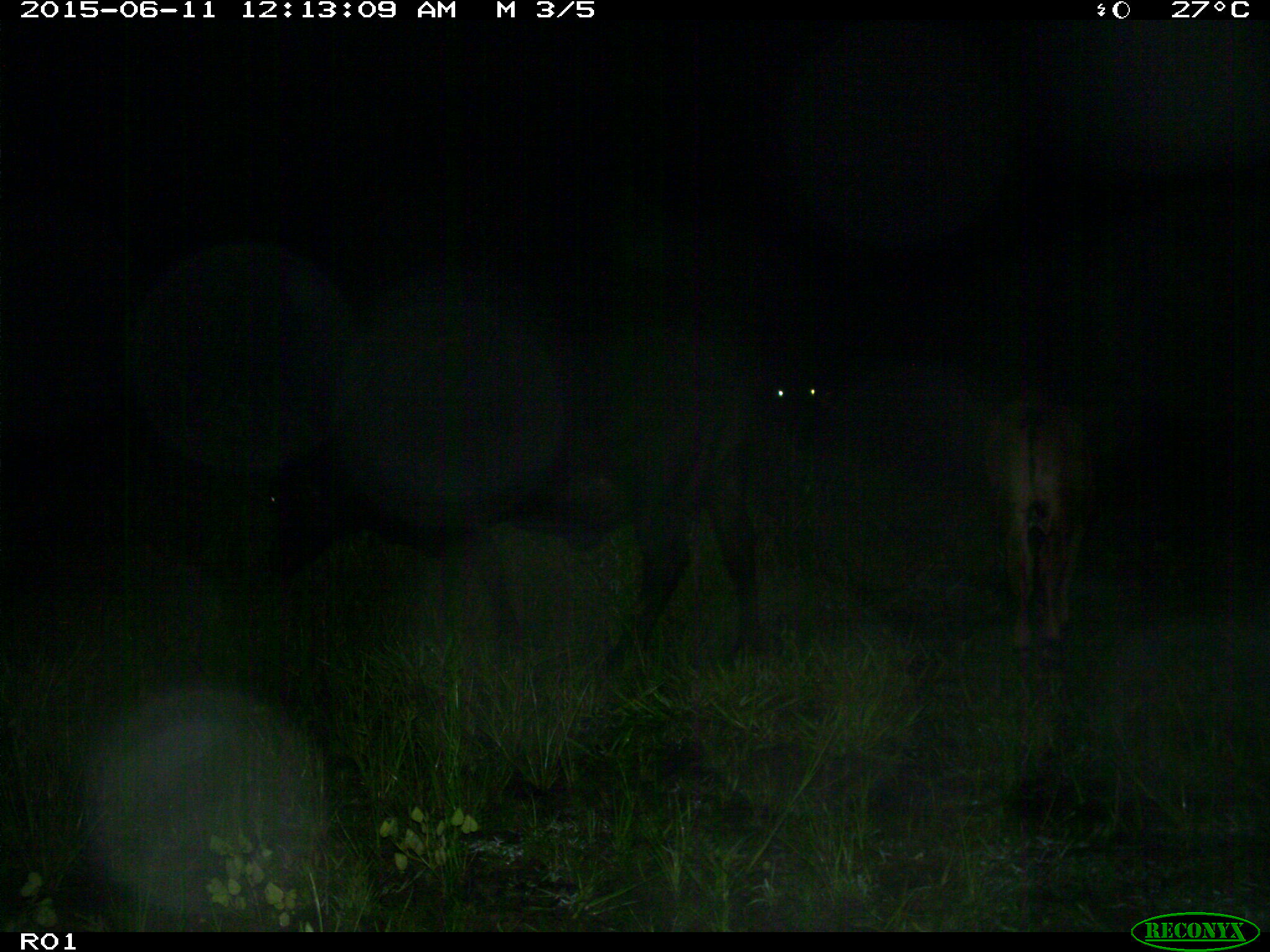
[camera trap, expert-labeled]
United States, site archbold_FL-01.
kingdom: Animalia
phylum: Chordata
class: Mammalia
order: Artiodactyla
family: Bovidae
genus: Bos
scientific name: Bos taurus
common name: domestic cow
Bos taurus (domestic cow).